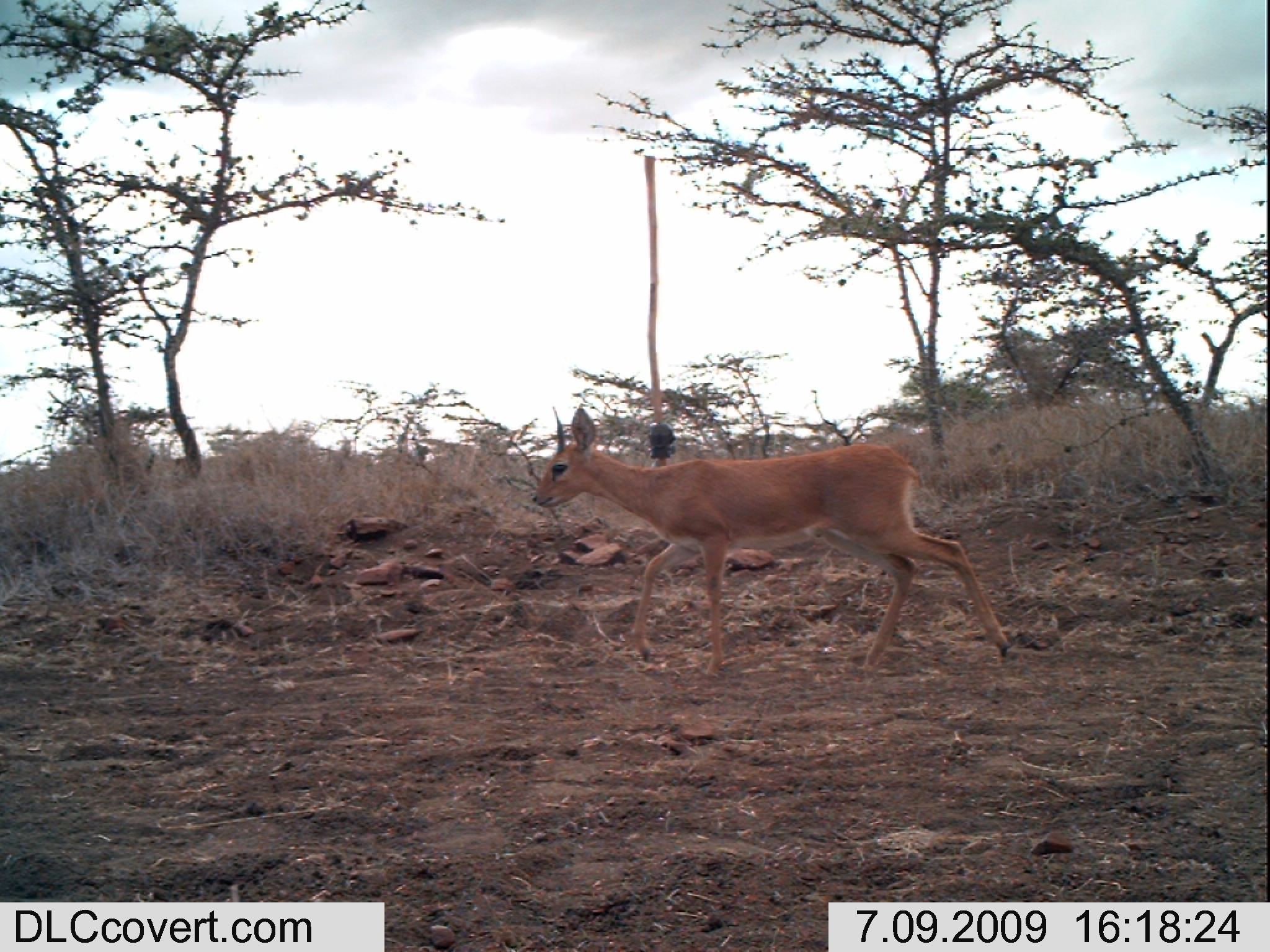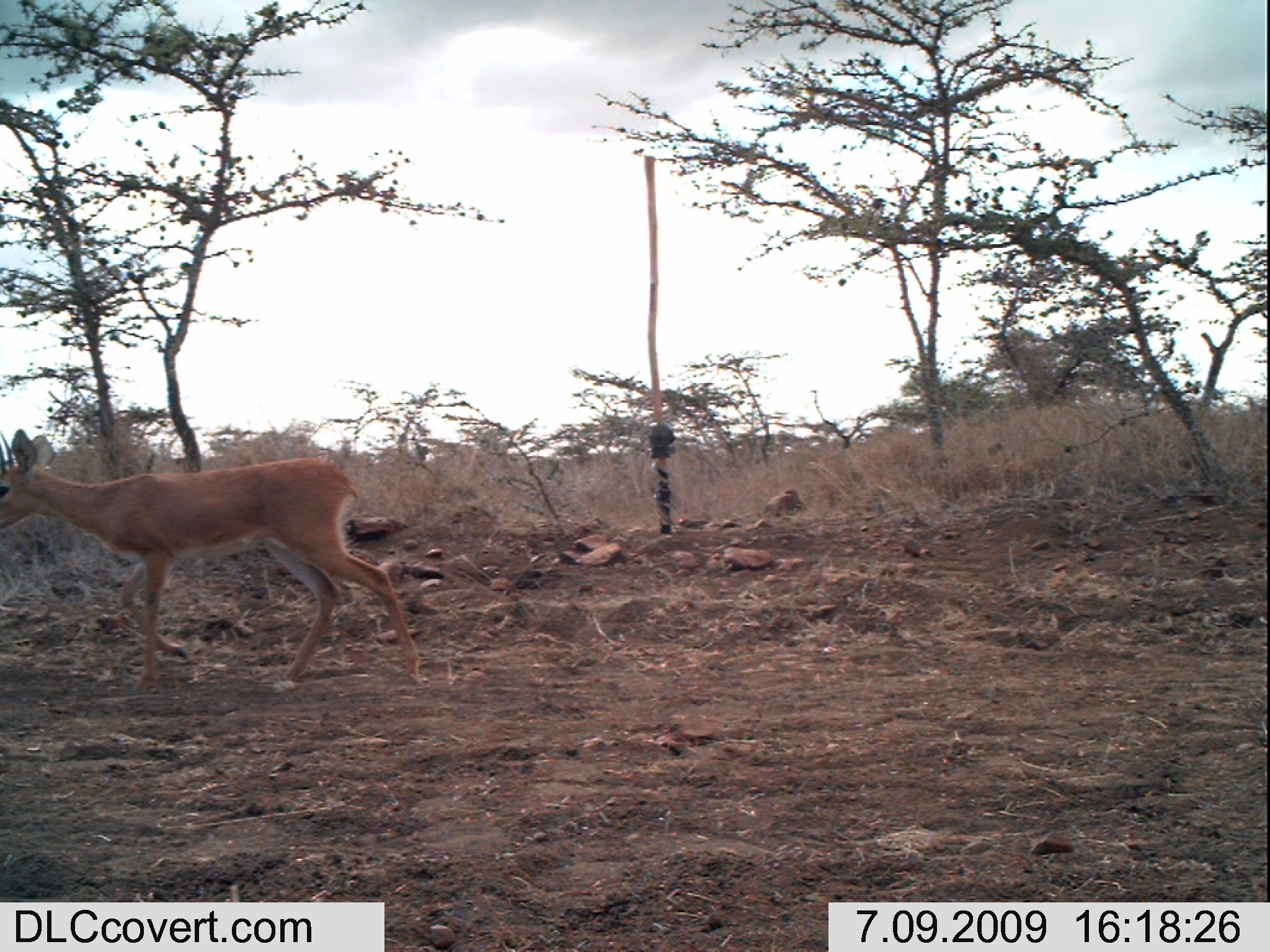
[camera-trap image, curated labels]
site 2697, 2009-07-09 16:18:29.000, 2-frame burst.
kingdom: Animalia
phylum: Chordata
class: Mammalia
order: Artiodactyla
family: Bovidae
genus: Raphicerus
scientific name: Raphicerus campestris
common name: steenbok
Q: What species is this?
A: Raphicerus campestris (steenbok).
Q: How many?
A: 1.